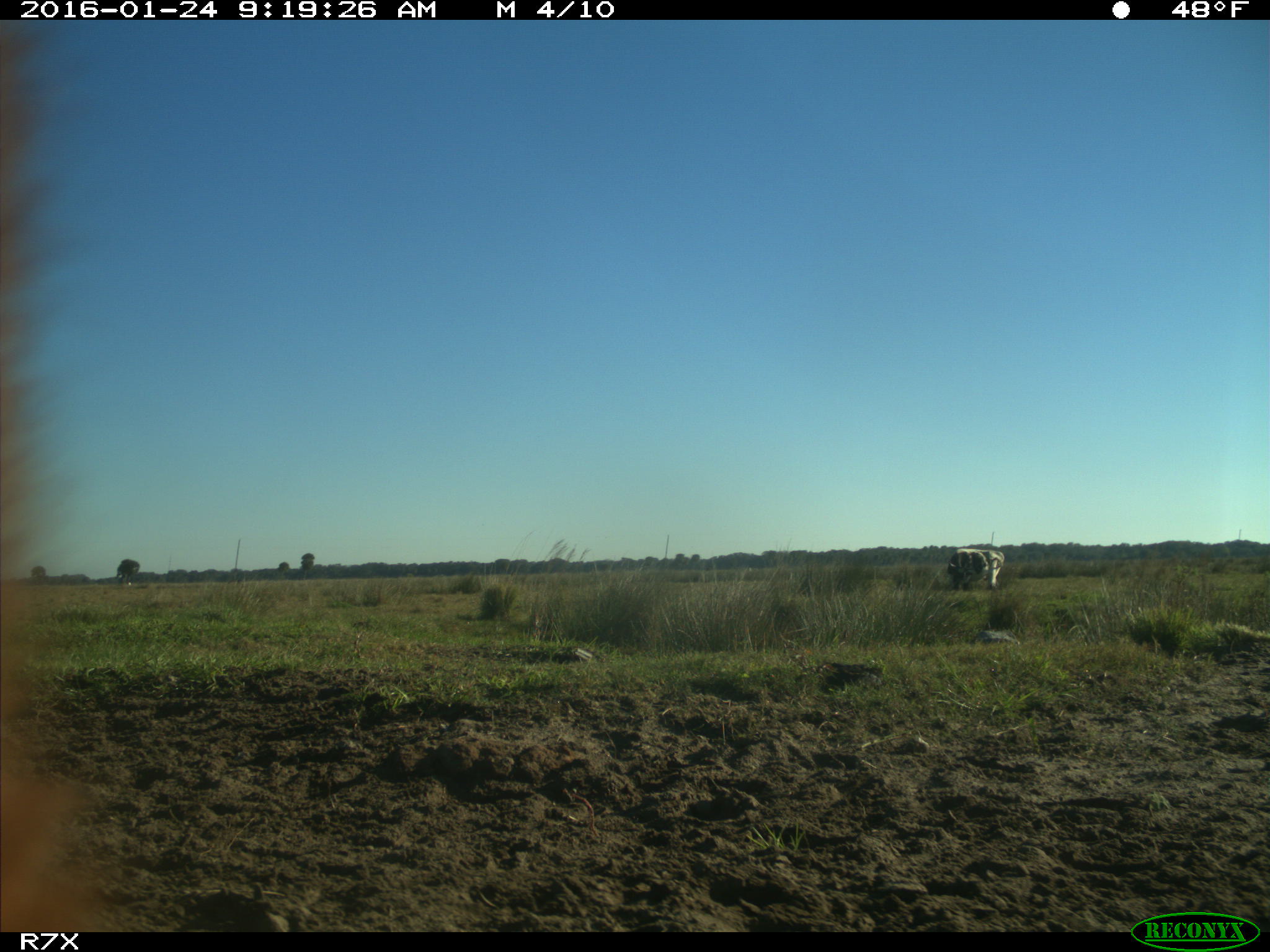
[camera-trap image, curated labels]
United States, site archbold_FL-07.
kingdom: Animalia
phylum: Chordata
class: Mammalia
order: Artiodactyla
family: Bovidae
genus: Bos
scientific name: Bos taurus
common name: domestic cow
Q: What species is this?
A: Bos taurus (domestic cow).